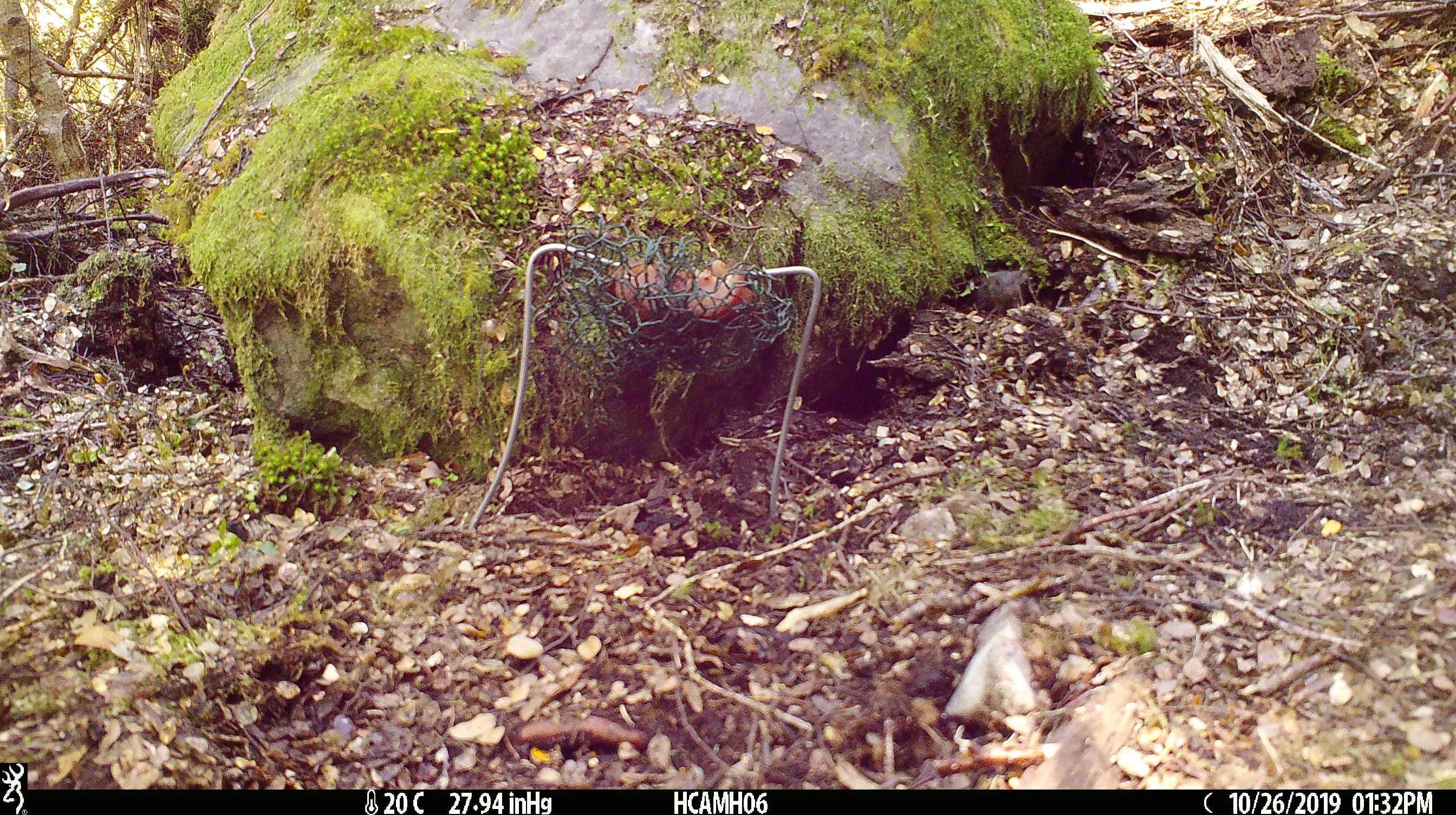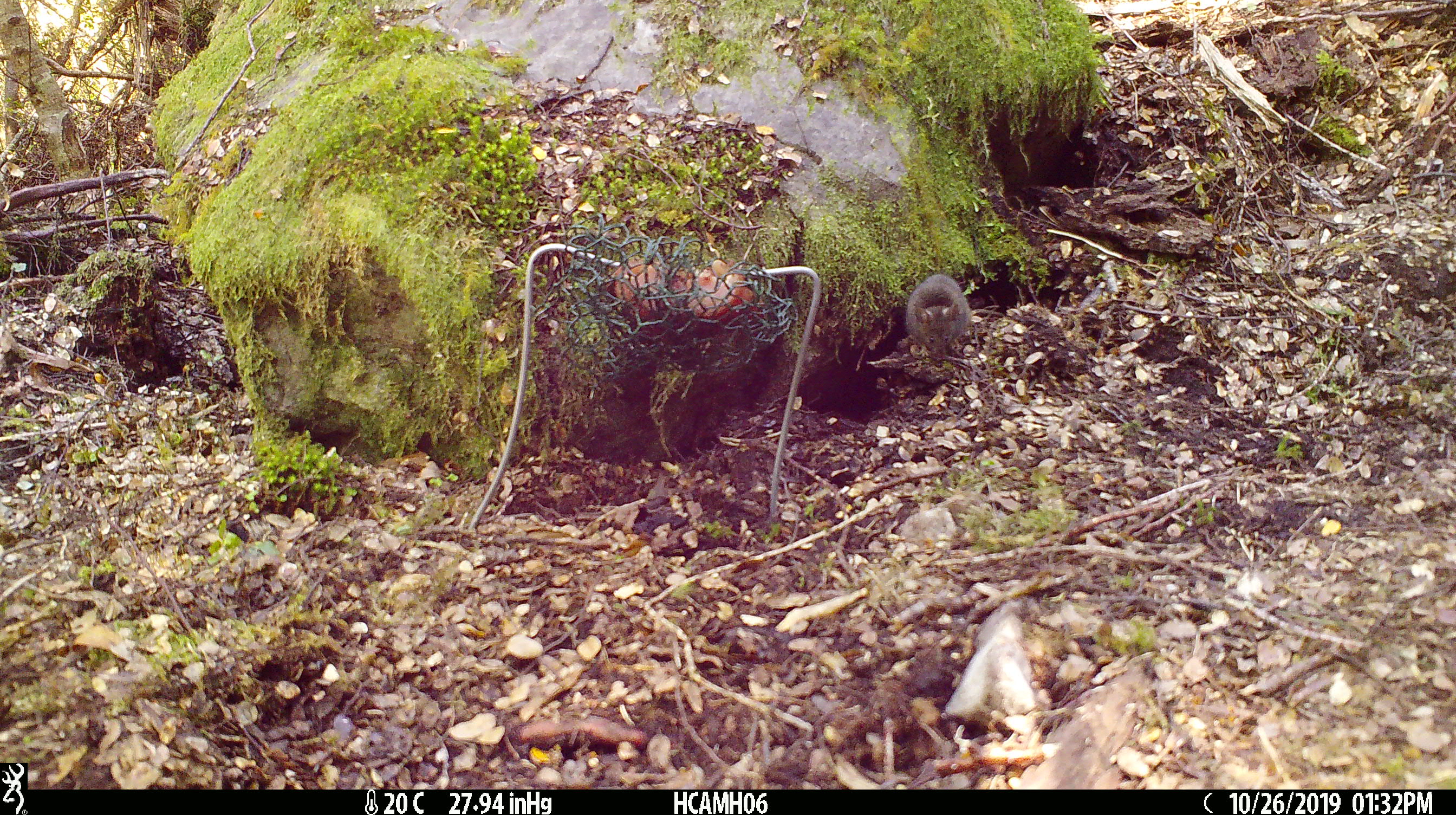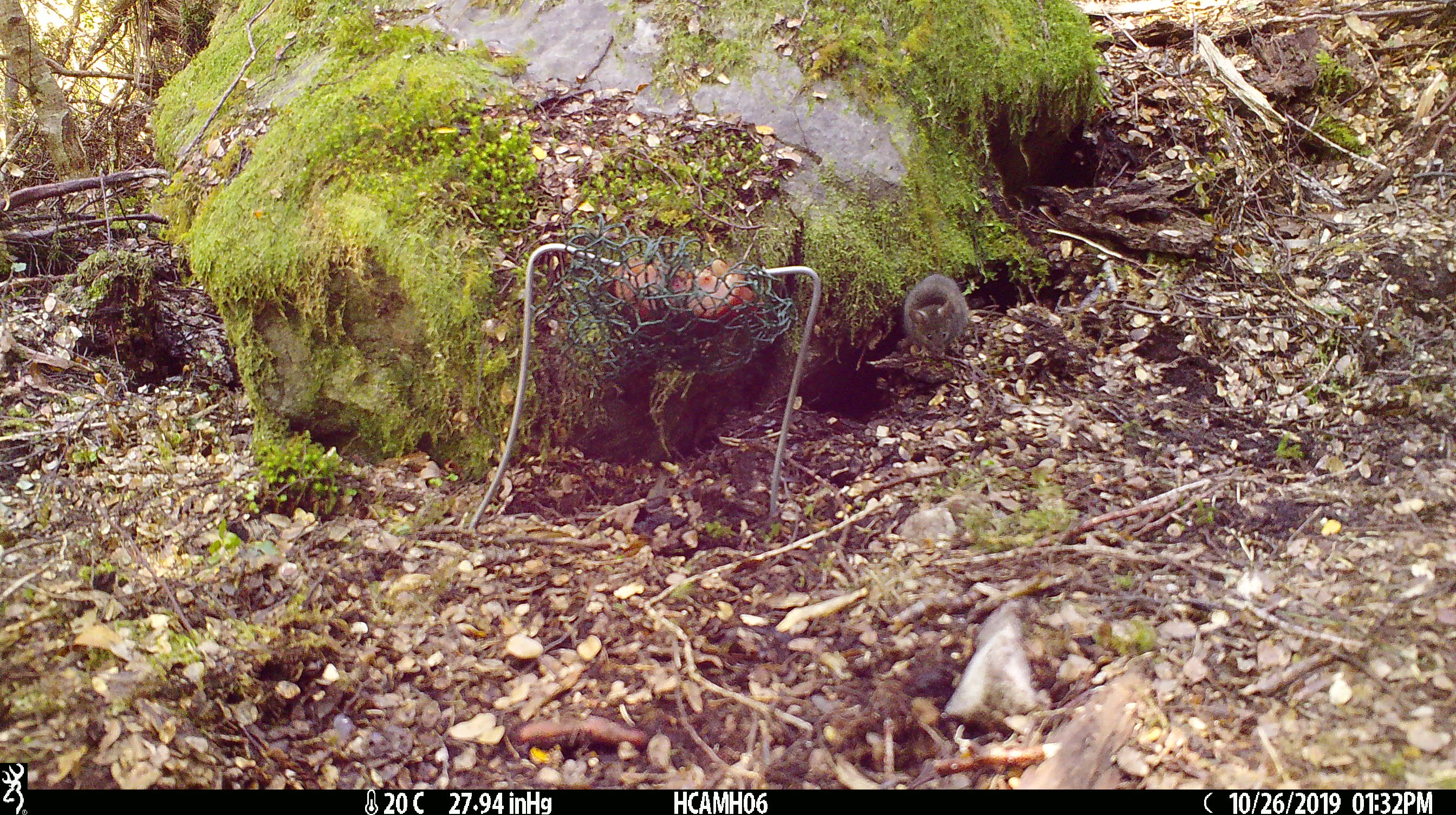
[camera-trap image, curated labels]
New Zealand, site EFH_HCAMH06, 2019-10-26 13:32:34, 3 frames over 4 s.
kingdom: Animalia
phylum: Chordata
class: Mammalia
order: Rodentia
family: Muridae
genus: Mus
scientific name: Mus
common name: mouse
Mouse (Mus).